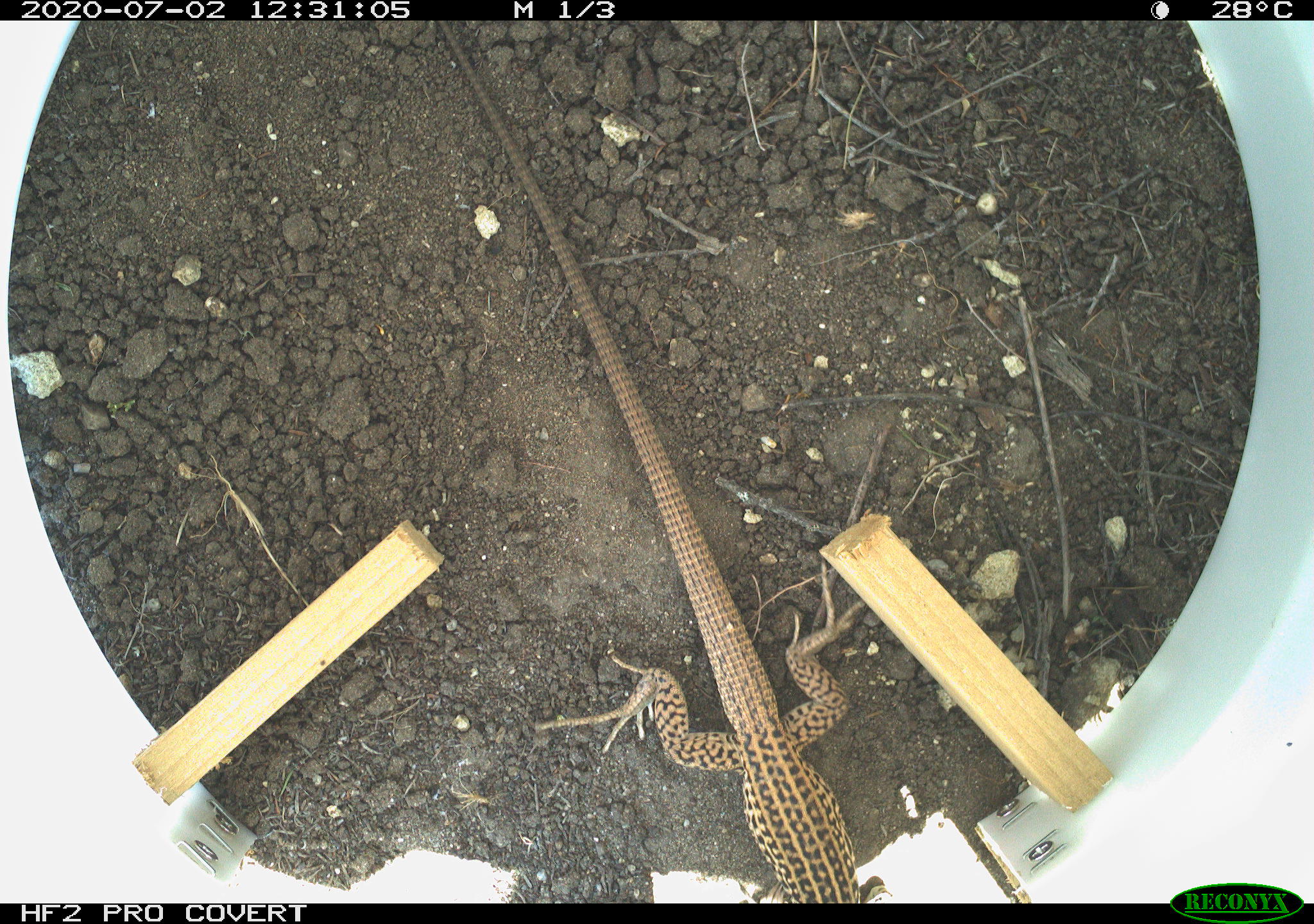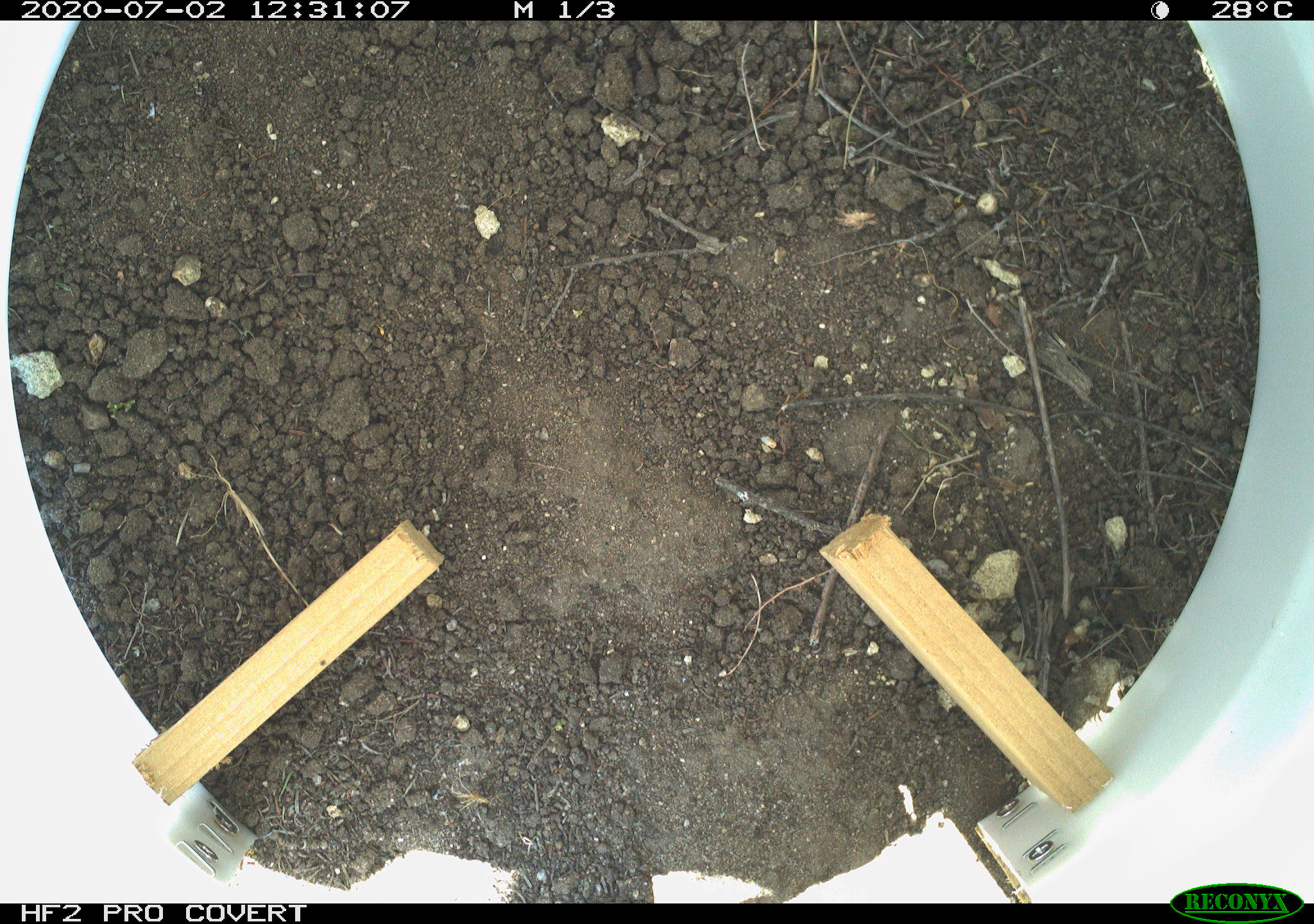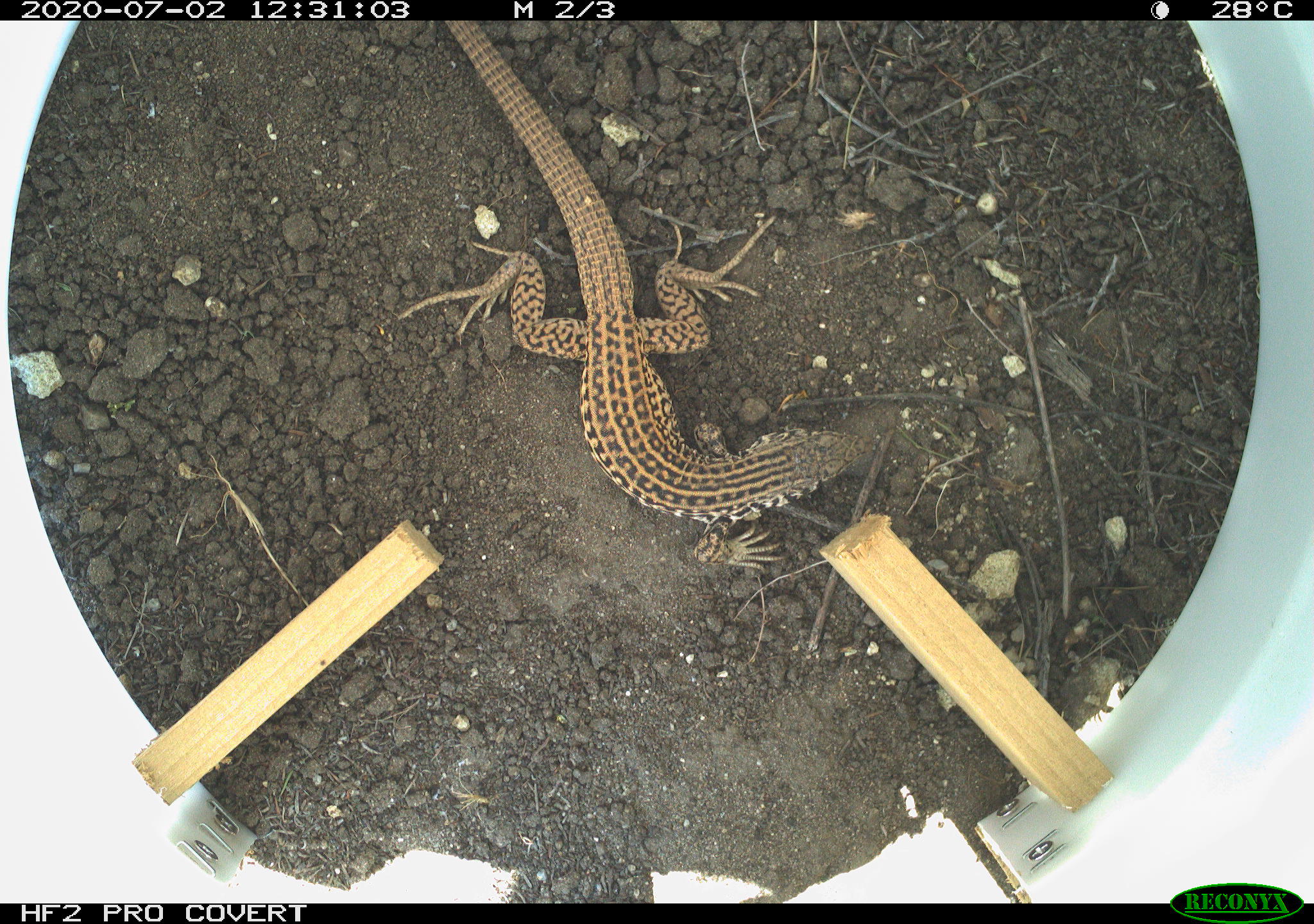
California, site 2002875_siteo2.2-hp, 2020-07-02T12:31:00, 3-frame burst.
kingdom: Animalia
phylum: Chordata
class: Reptilia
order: Squamata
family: Teiidae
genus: Aspidoscelis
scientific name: Aspidoscelis tigris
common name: western whiptail